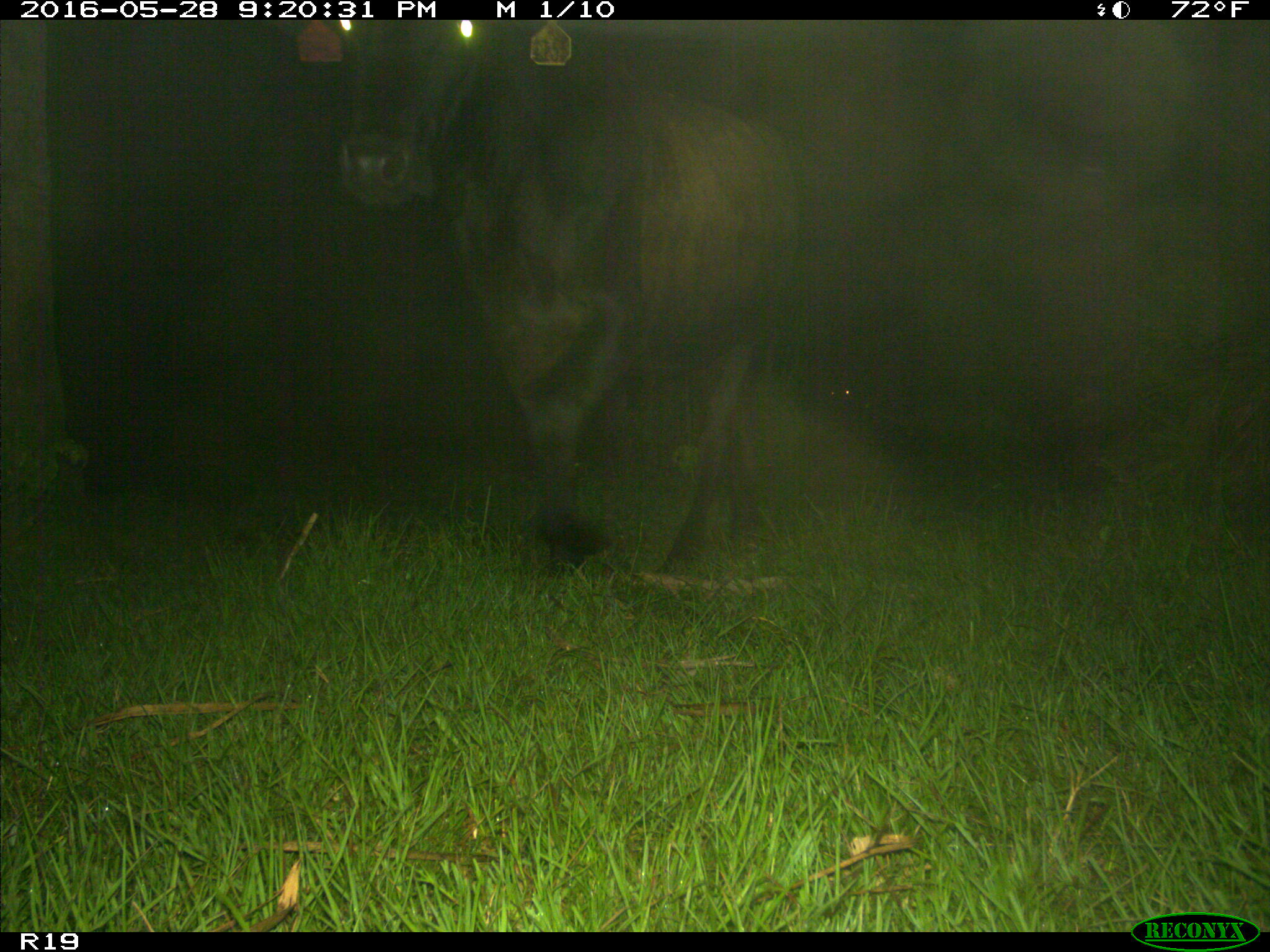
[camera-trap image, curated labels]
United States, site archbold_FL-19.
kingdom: Animalia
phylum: Chordata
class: Mammalia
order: Artiodactyla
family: Bovidae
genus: Bos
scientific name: Bos taurus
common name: domestic cow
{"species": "Bos taurus (domestic cow)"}